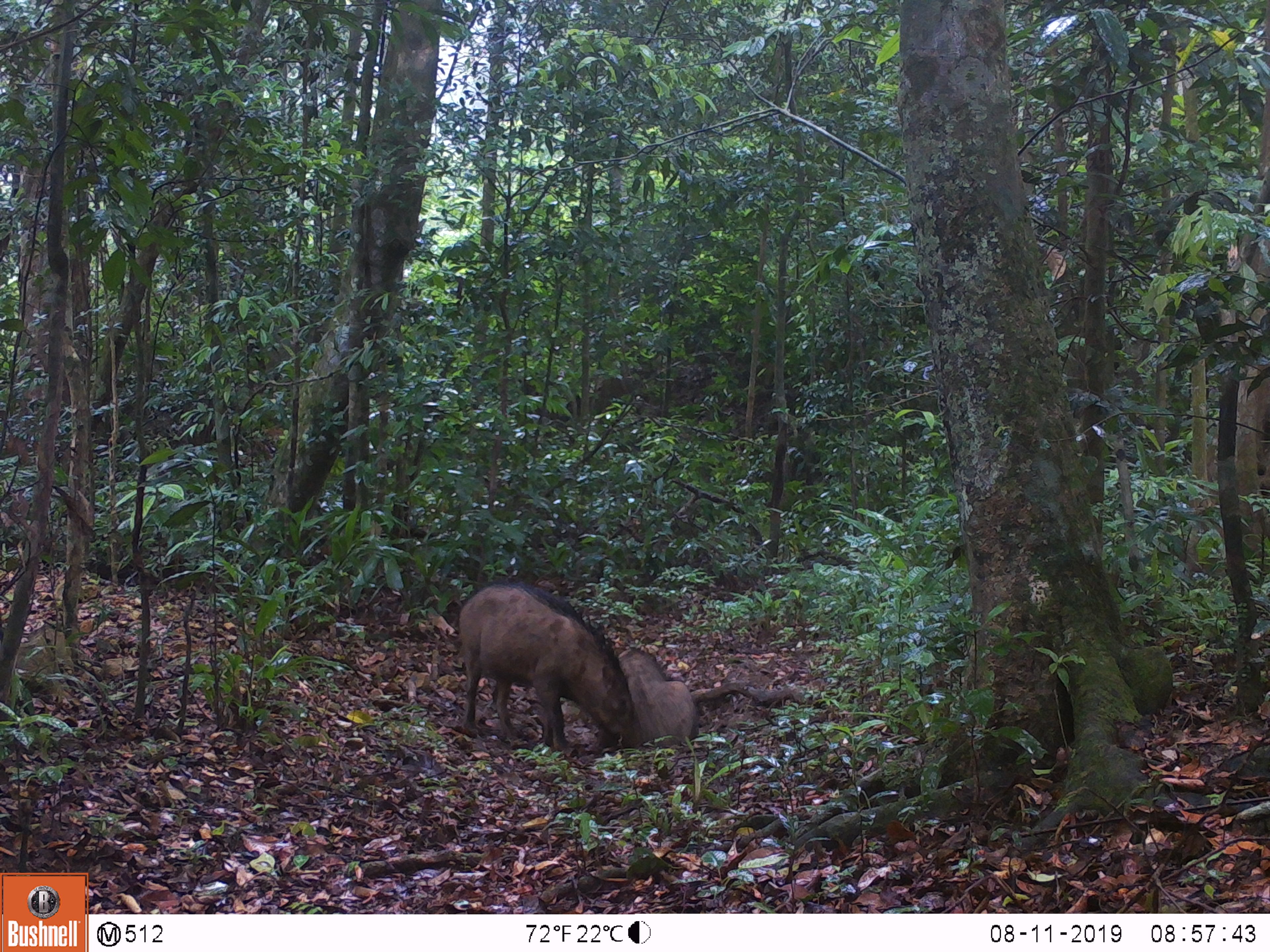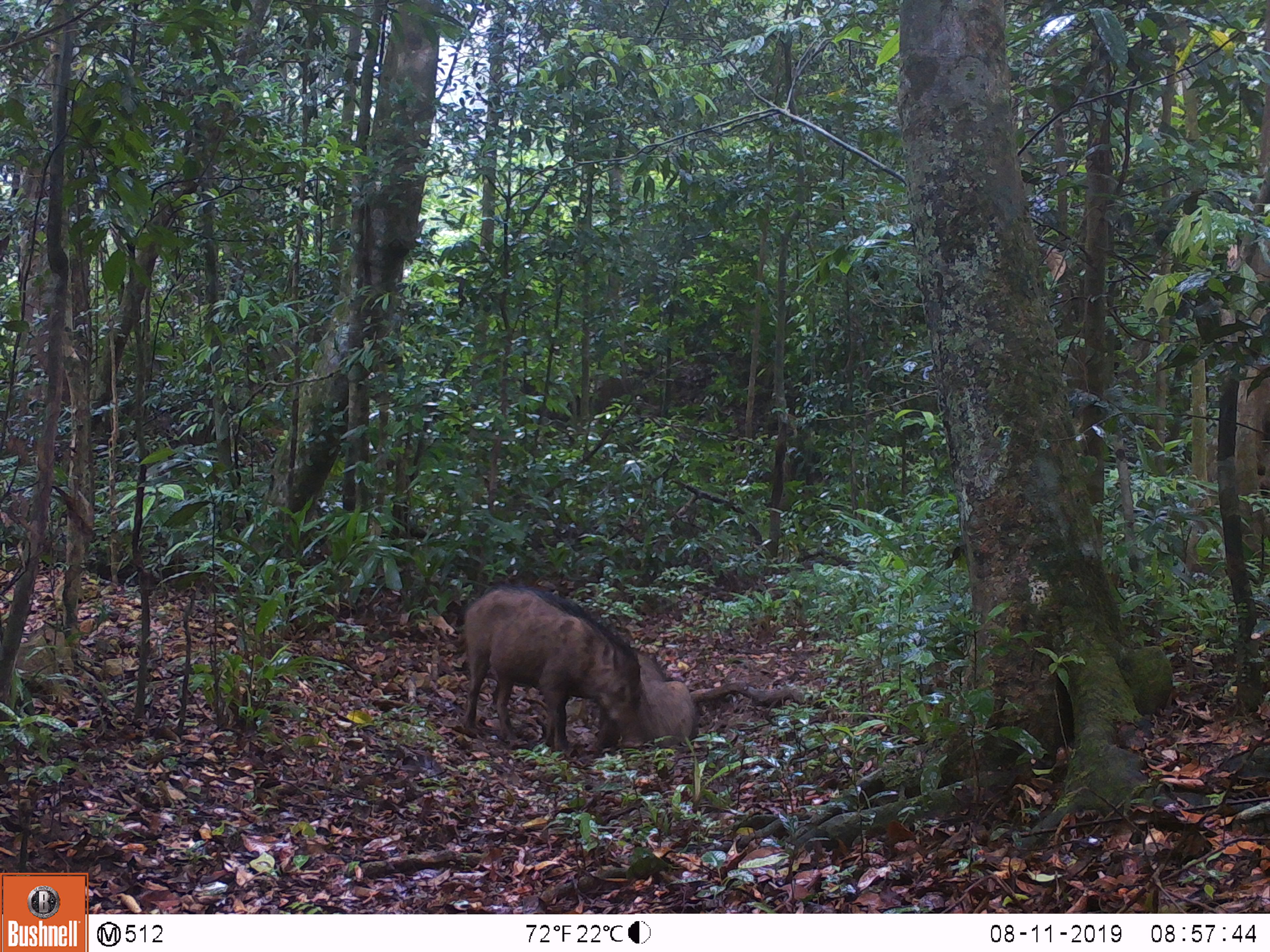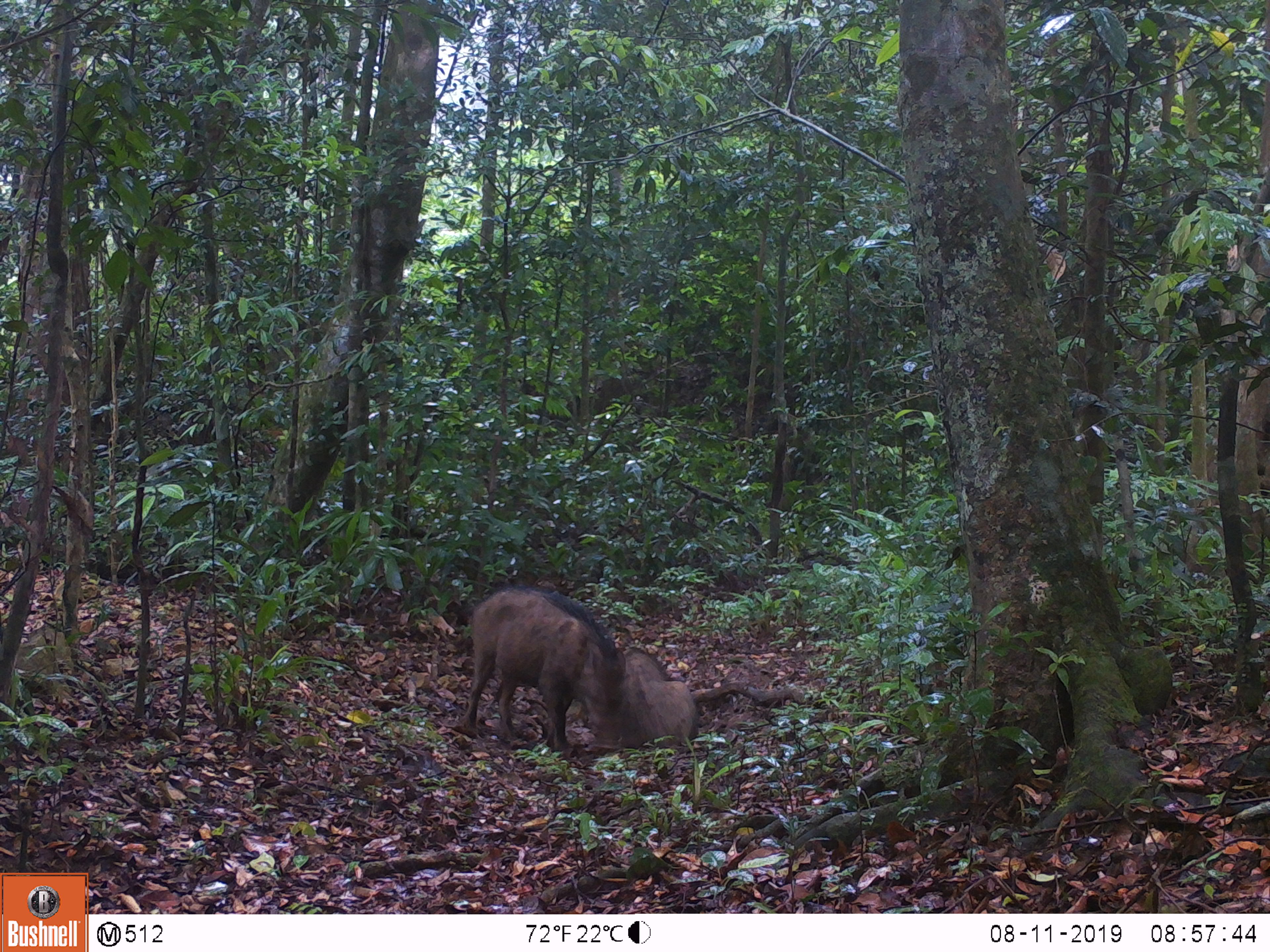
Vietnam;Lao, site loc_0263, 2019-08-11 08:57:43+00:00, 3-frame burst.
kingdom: Animalia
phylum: Chordata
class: Mammalia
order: Artiodactyla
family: Suidae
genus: Sus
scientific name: Sus scrofa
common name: eurasian wild pig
Eurasian wild pig (Sus scrofa). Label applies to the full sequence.